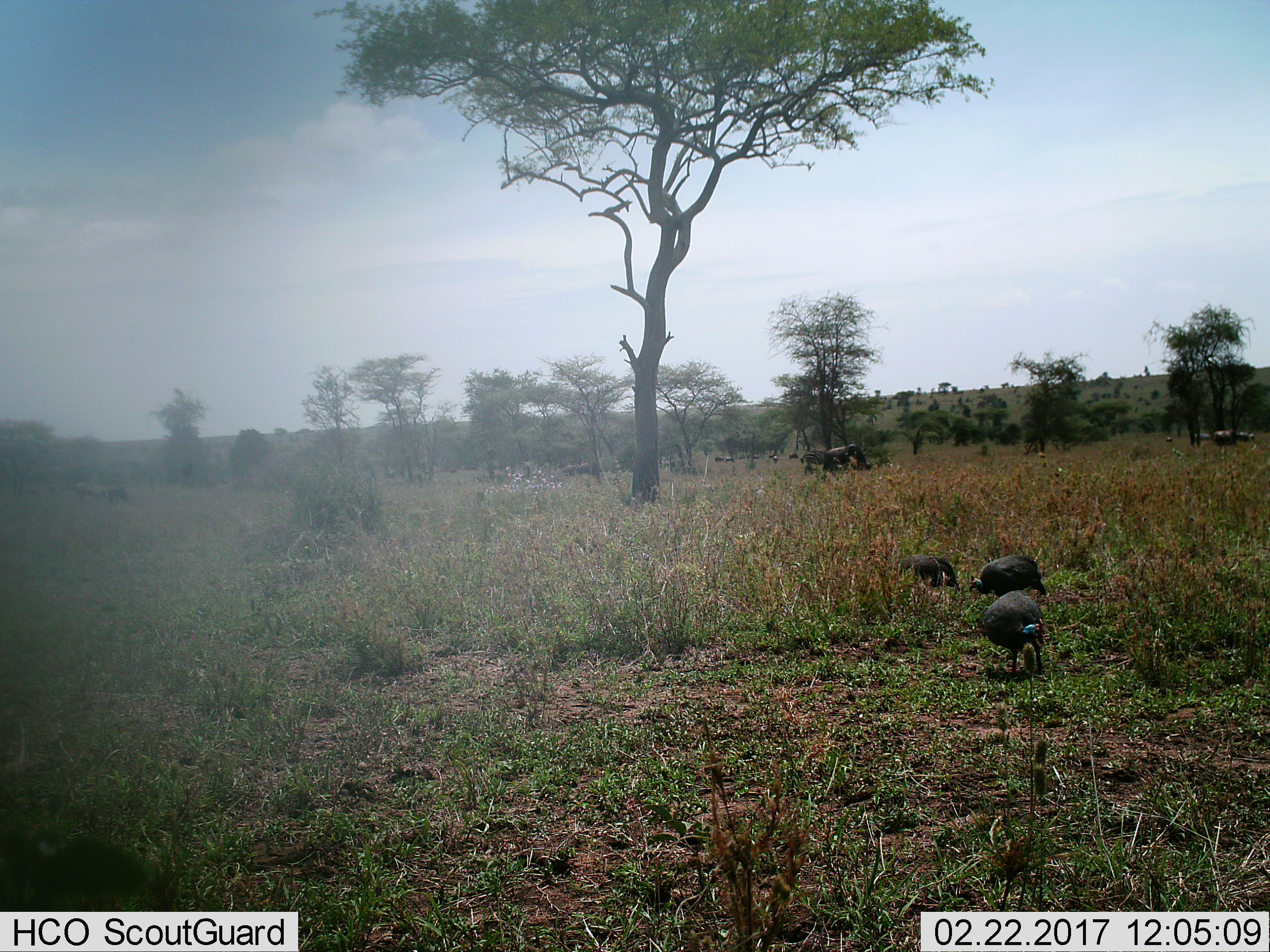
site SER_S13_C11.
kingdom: Animalia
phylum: Chordata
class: Aves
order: Galliformes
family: Numididae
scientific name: Numididae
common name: guineafowl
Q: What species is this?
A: Guineafowl (Numididae).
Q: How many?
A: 3.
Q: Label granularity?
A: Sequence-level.